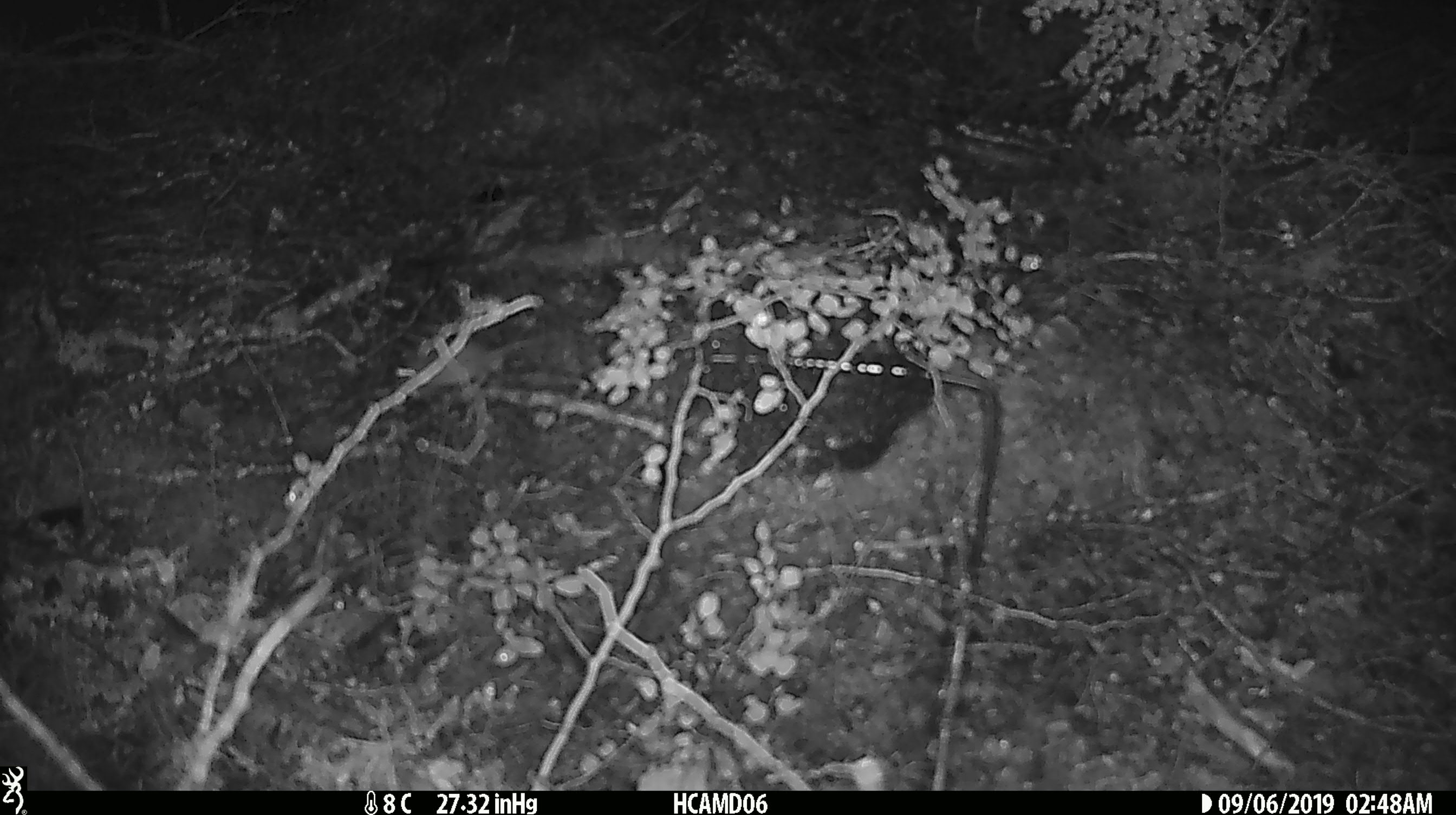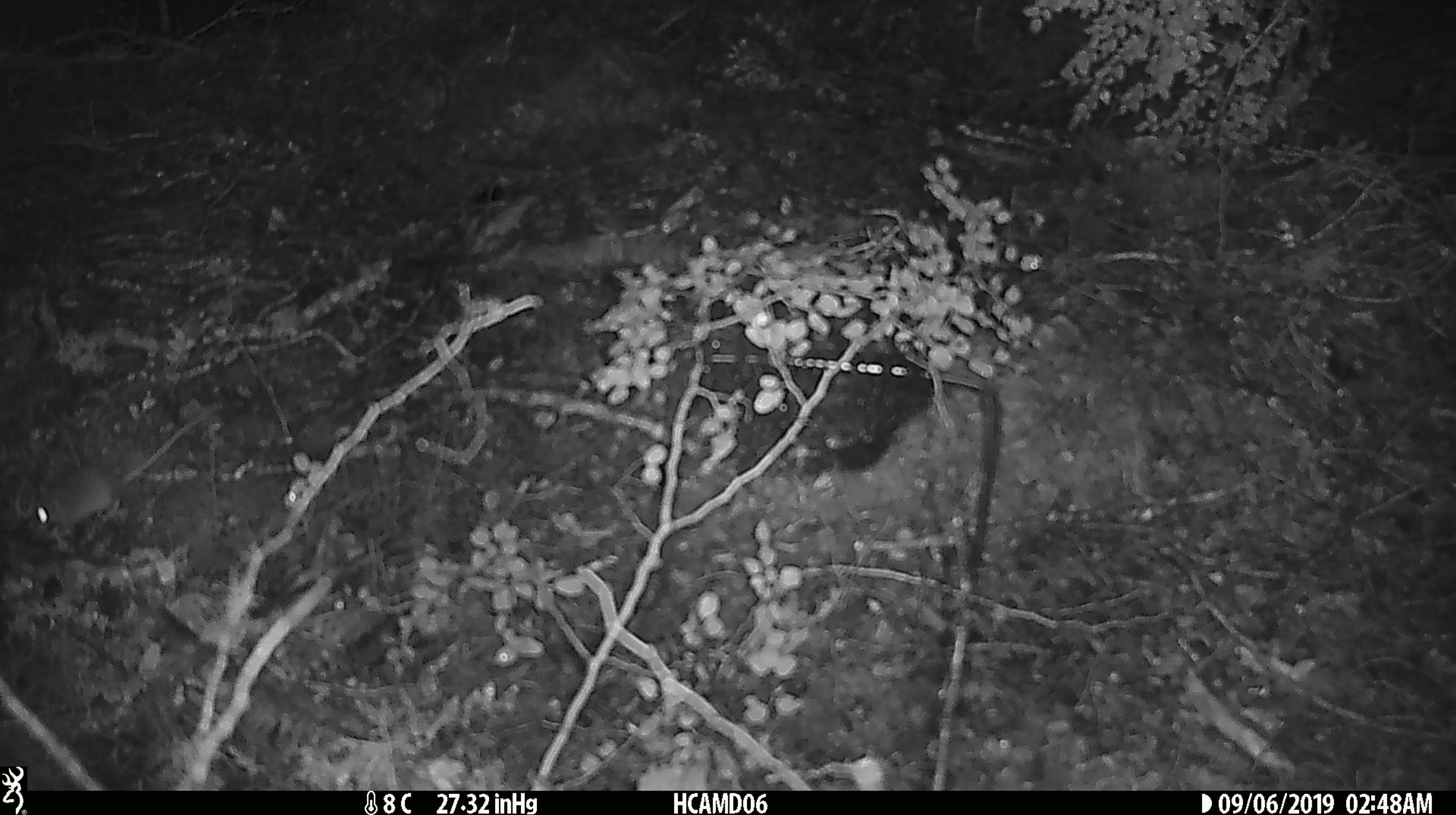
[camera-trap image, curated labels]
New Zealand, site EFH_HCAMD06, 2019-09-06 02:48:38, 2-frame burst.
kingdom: Animalia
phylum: Chordata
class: Mammalia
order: Rodentia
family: Muridae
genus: Mus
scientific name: Mus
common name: mouse